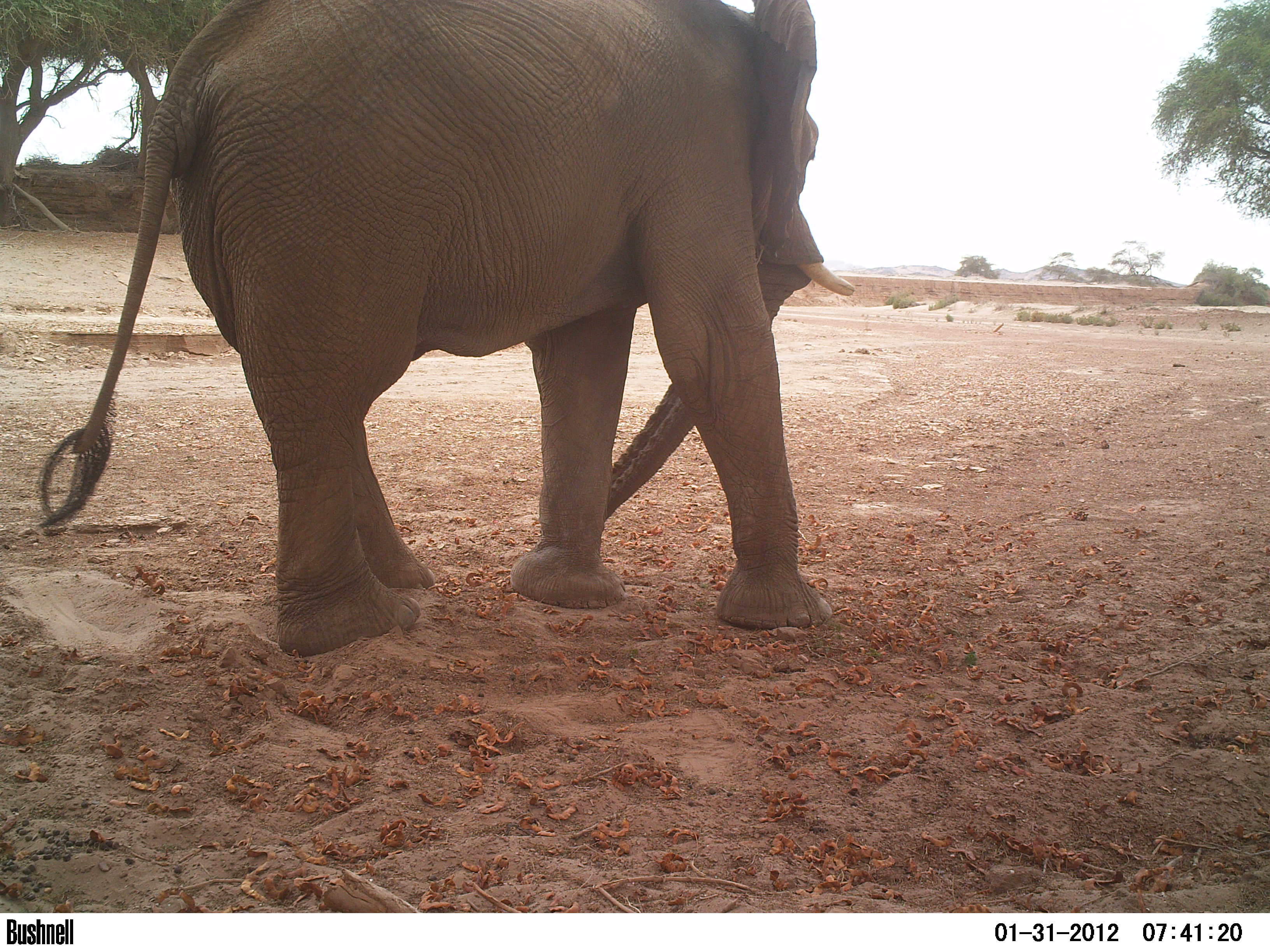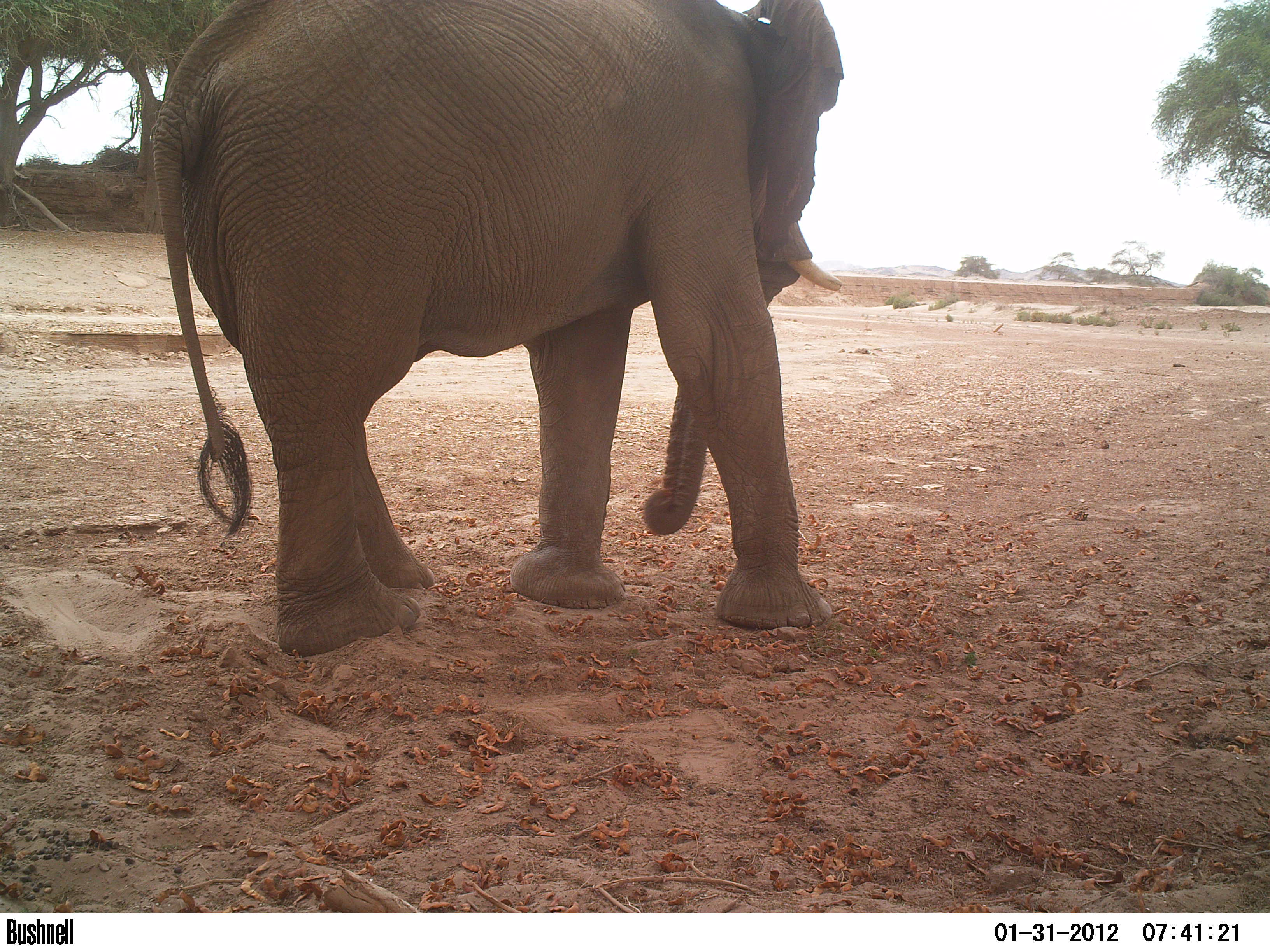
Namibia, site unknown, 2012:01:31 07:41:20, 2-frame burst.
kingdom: Animalia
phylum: Chordata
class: Mammalia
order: Proboscidea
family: Elephantidae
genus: Loxodonta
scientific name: Loxodonta africana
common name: african elephant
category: loxodanta africana